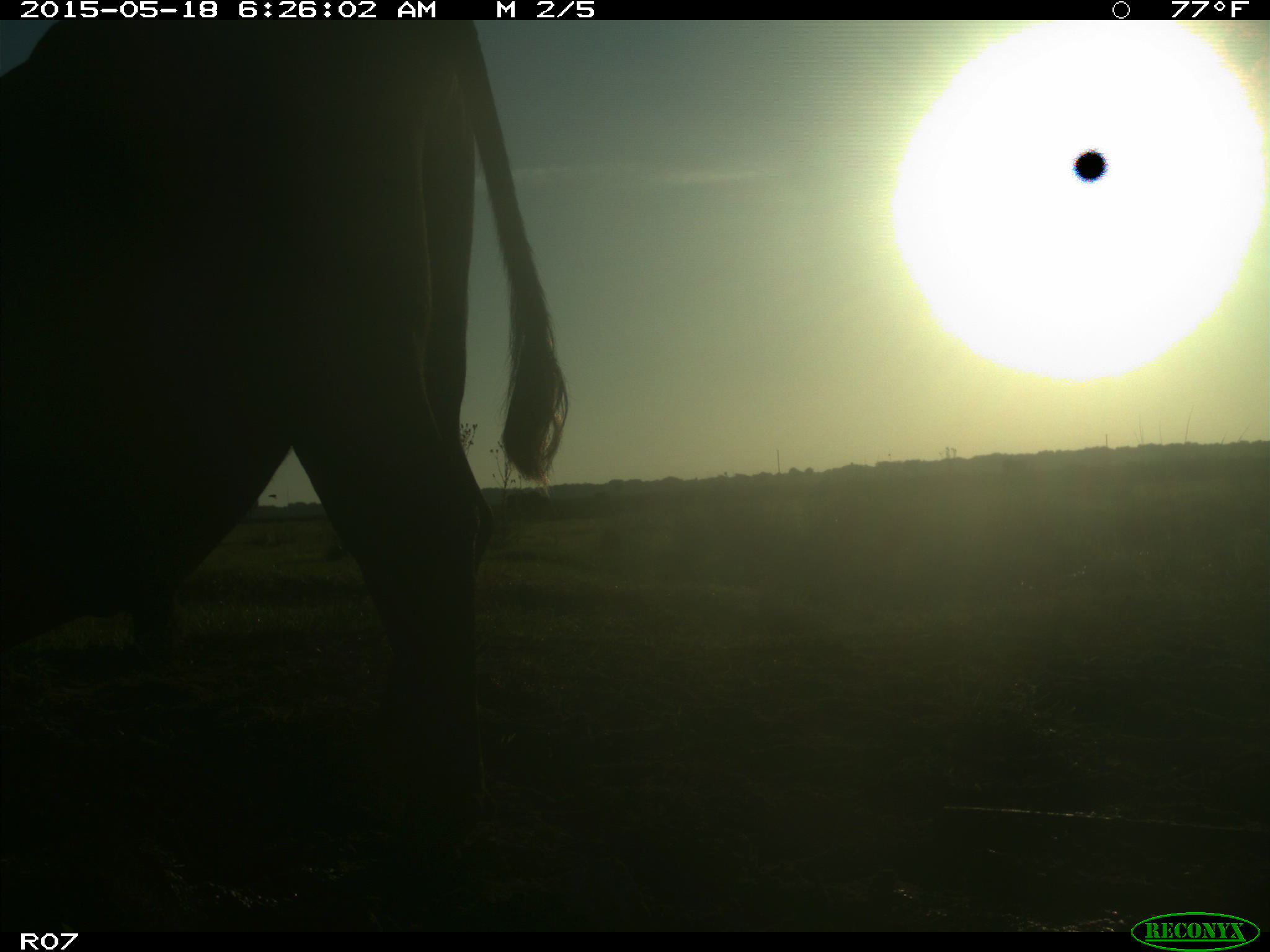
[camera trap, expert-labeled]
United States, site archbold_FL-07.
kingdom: Animalia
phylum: Chordata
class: Mammalia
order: Artiodactyla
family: Bovidae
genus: Bos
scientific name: Bos taurus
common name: domestic cow